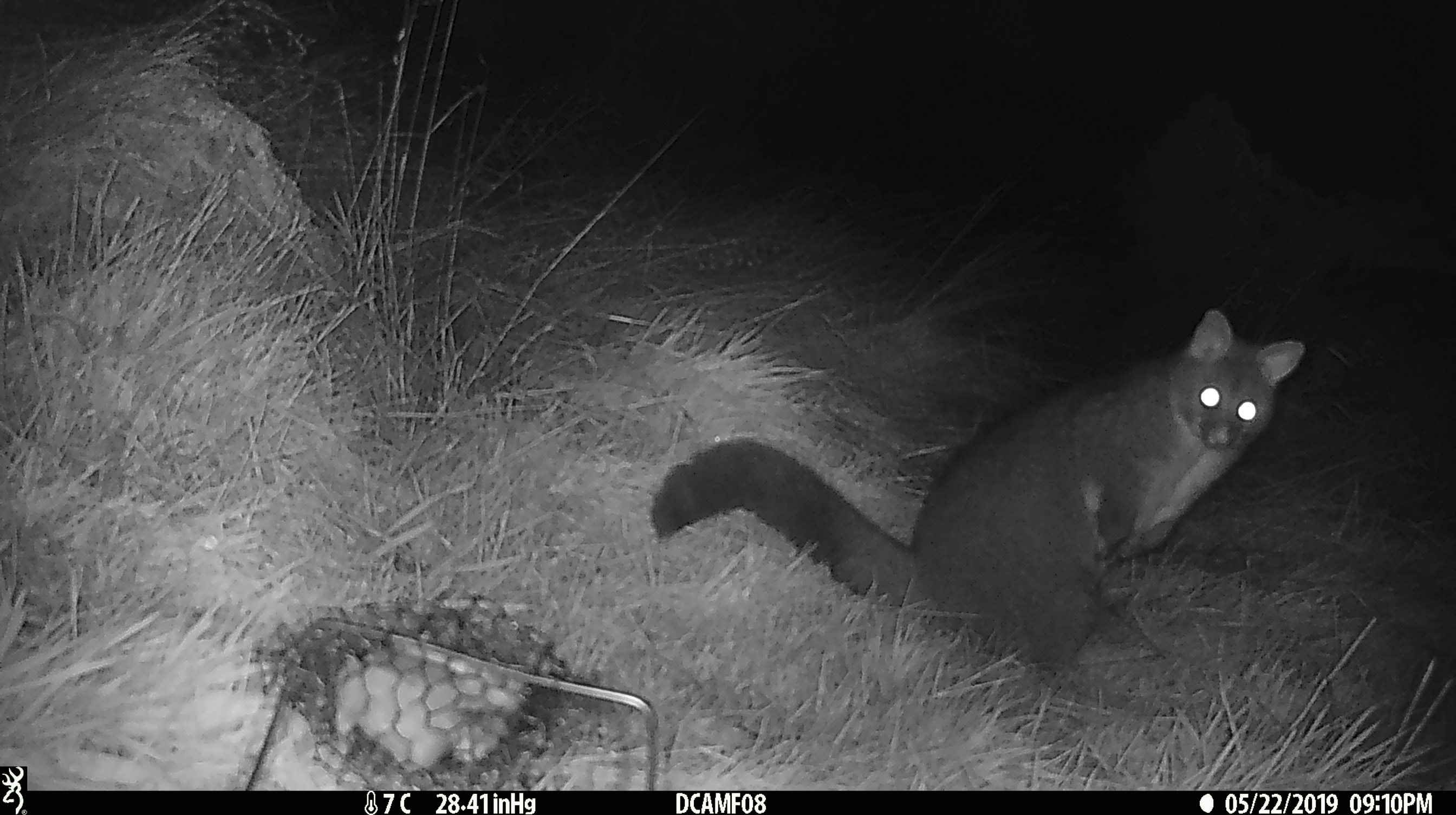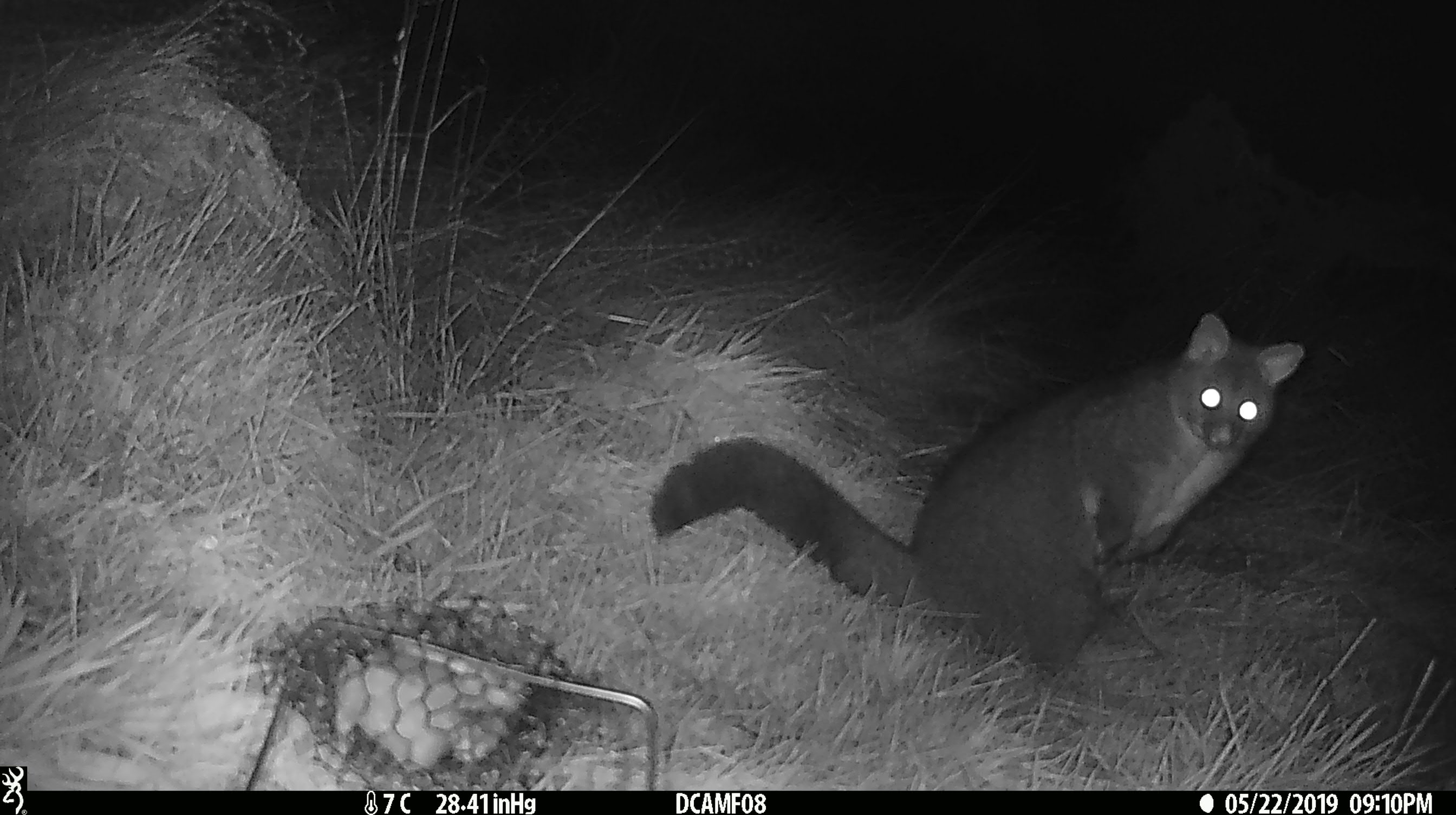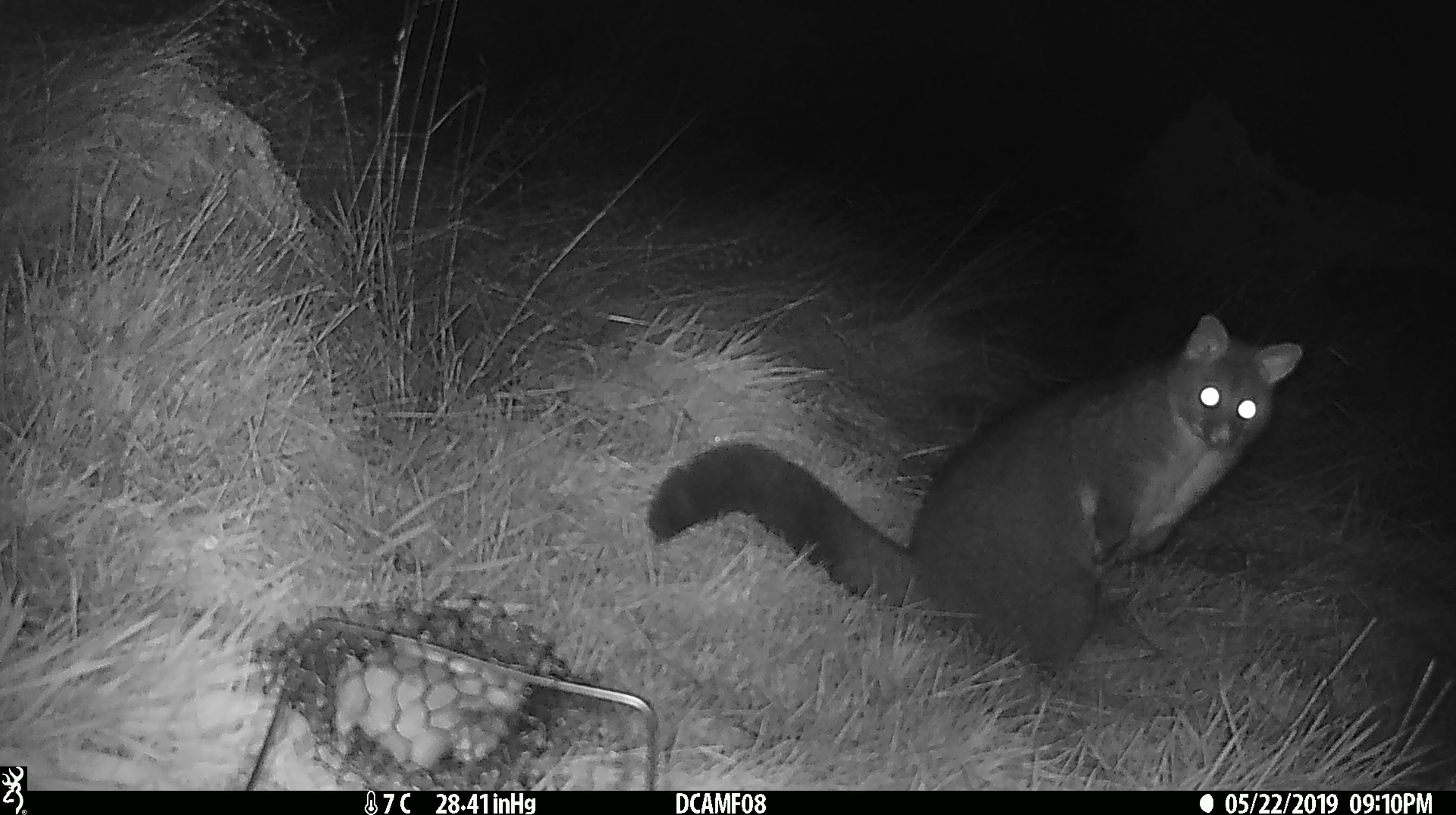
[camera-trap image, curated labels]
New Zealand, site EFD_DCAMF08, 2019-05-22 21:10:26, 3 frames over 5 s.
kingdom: Animalia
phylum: Chordata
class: Mammalia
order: Diprotodontia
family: Phalangeridae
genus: Trichosurus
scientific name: Trichosurus vulpecula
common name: common brushtail possum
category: possum